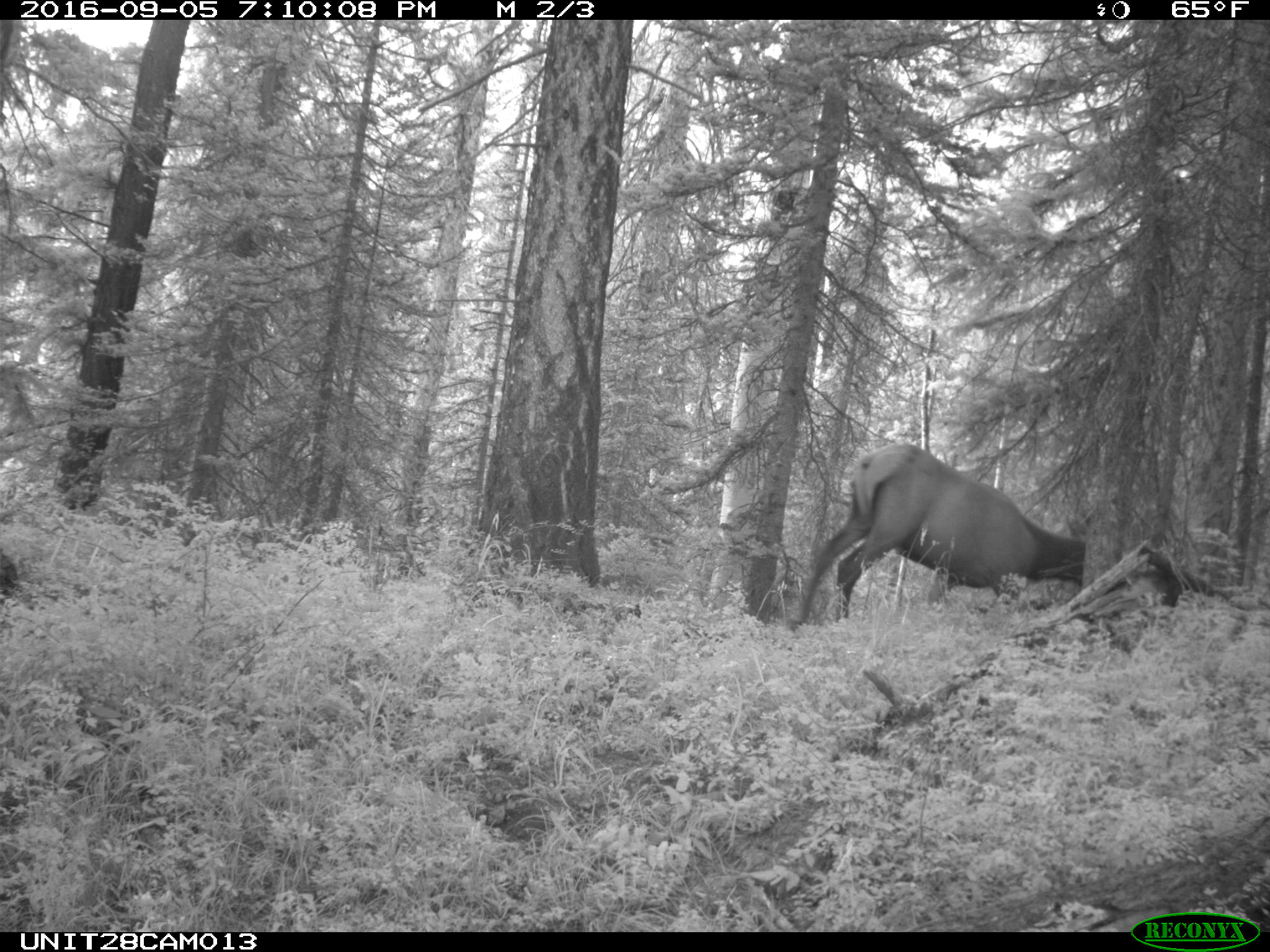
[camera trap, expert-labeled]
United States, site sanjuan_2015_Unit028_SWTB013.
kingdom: Animalia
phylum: Chordata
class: Mammalia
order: Artiodactyla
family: Cervidae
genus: Cervus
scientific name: Cervus elaphus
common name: red deer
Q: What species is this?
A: Cervus elaphus (red deer).